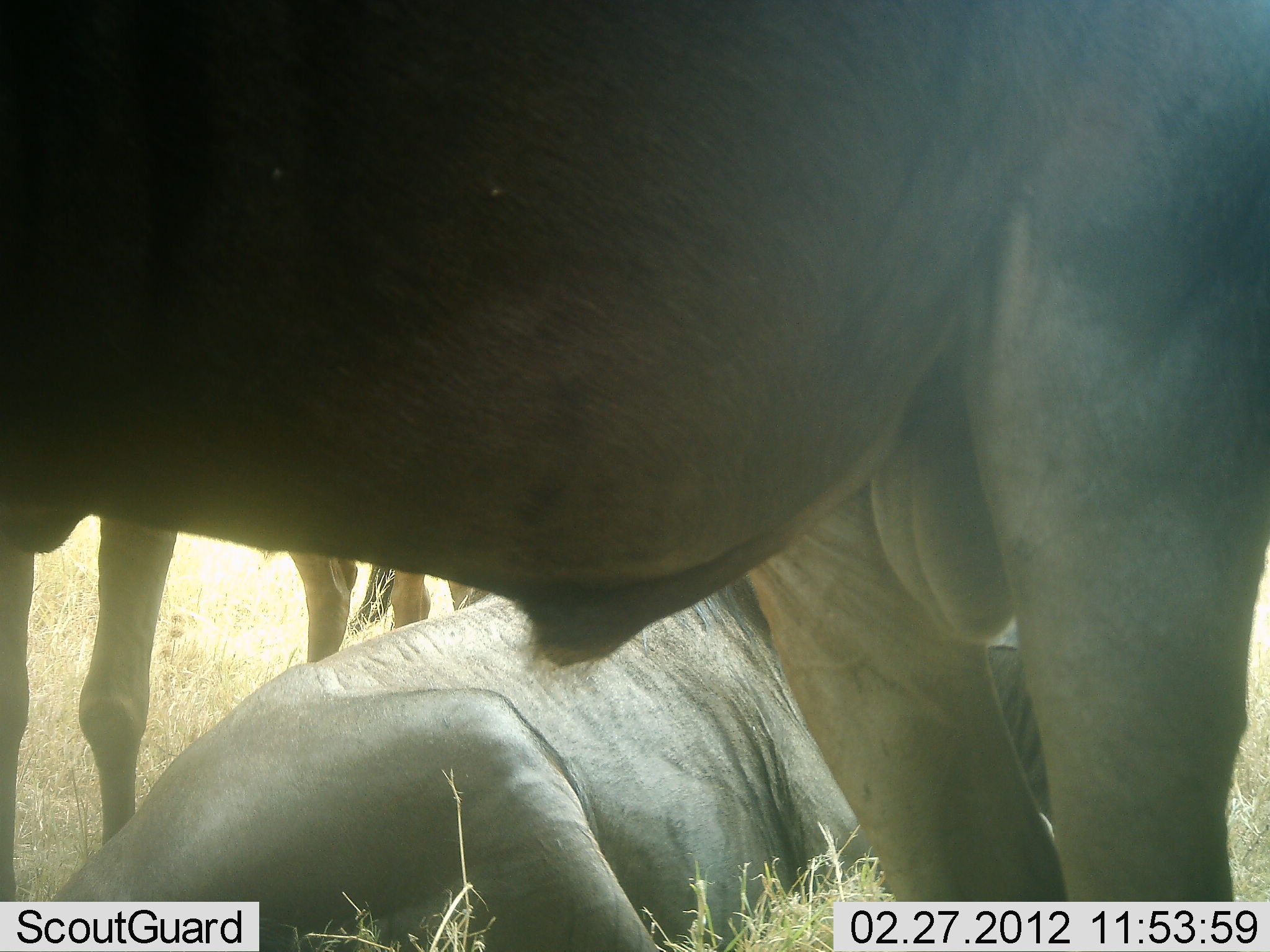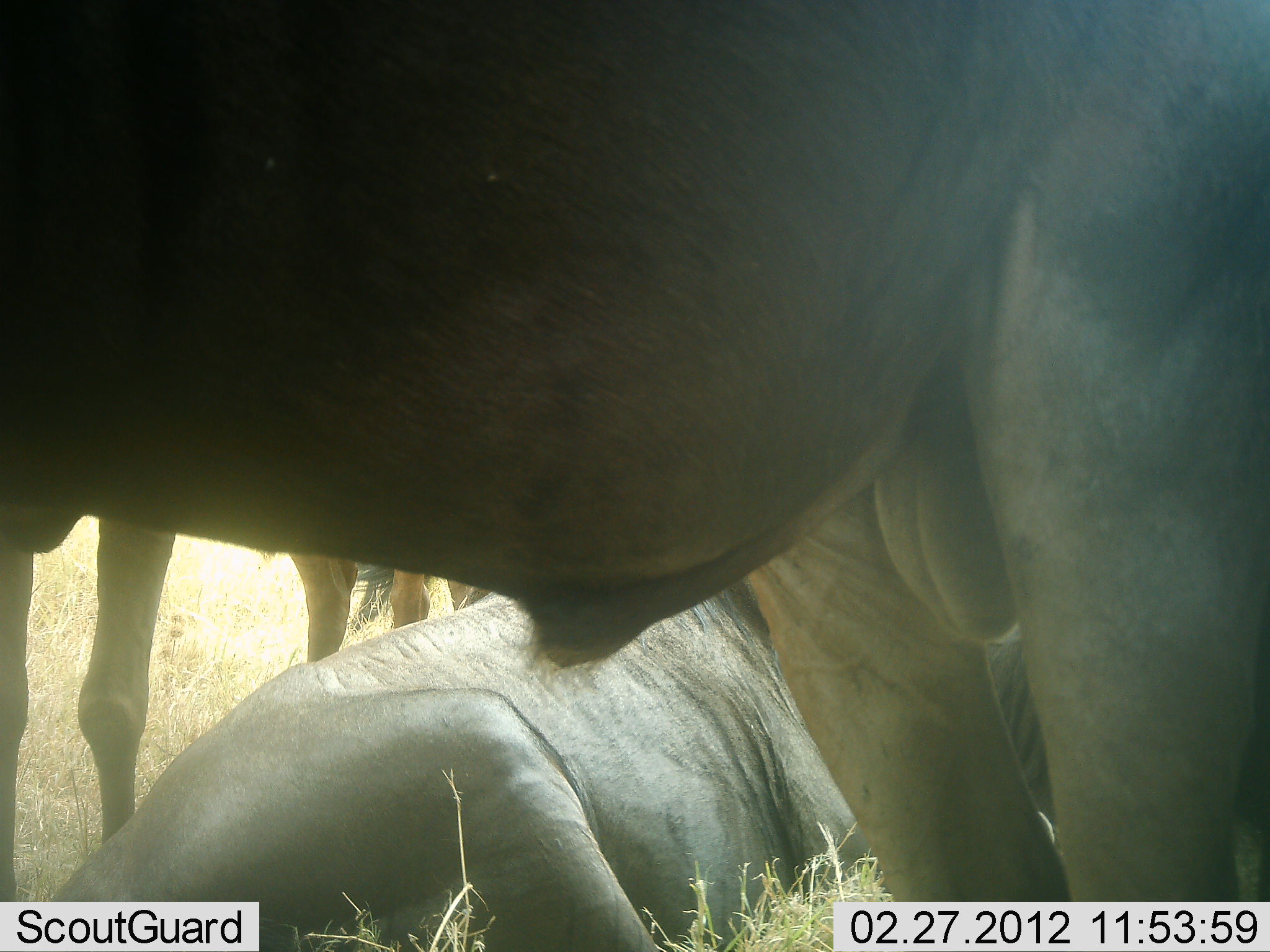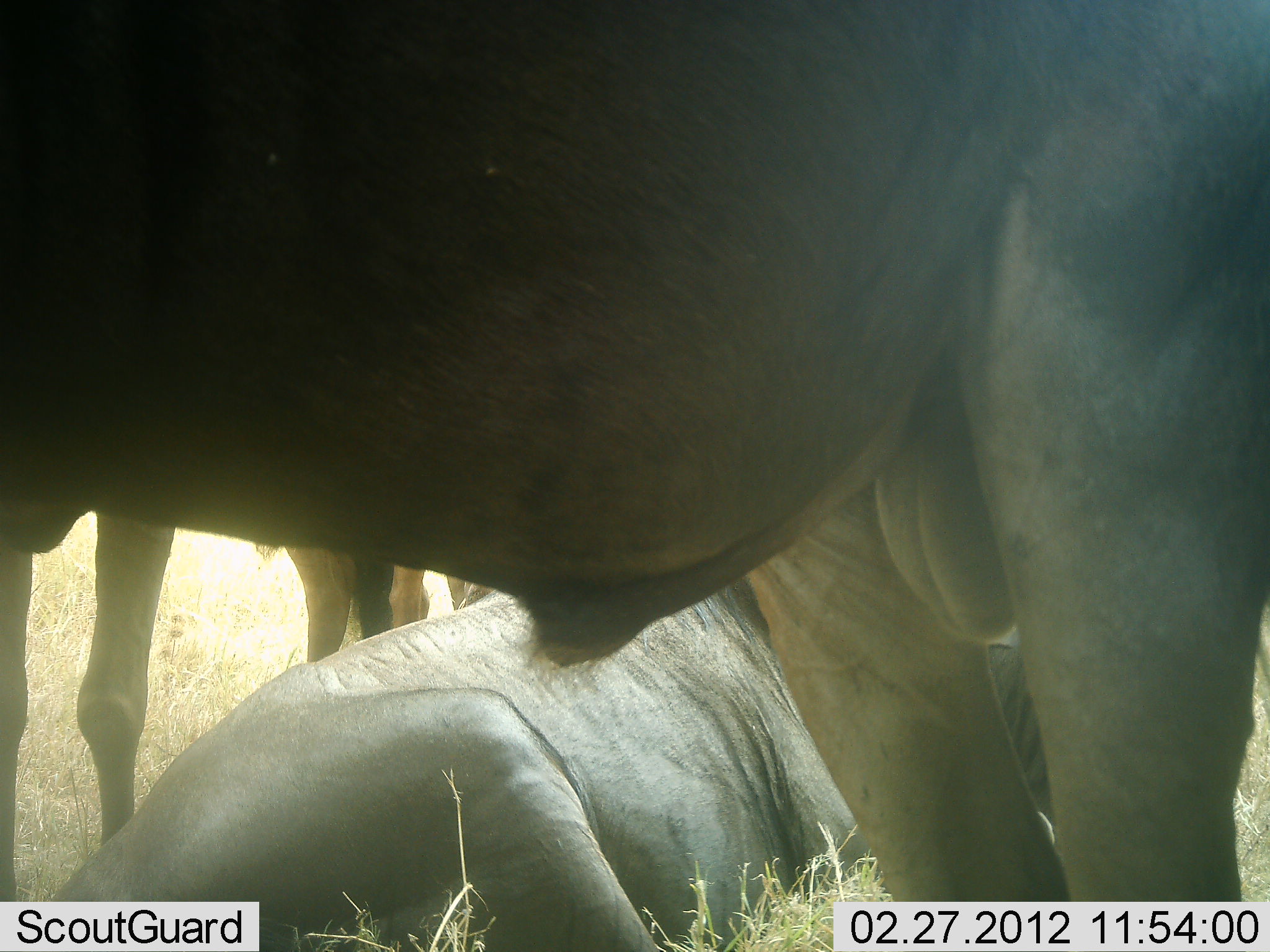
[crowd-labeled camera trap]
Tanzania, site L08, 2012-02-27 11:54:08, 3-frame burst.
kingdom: Animalia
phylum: Chordata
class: Mammalia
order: Artiodactyla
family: Bovidae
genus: Connochaetes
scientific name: Connochaetes taurinus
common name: blue wildebeest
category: wildebeest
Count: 3.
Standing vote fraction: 96%.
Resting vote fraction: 83%.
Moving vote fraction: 0%.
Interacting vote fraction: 0%.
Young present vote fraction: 0%.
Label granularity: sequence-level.